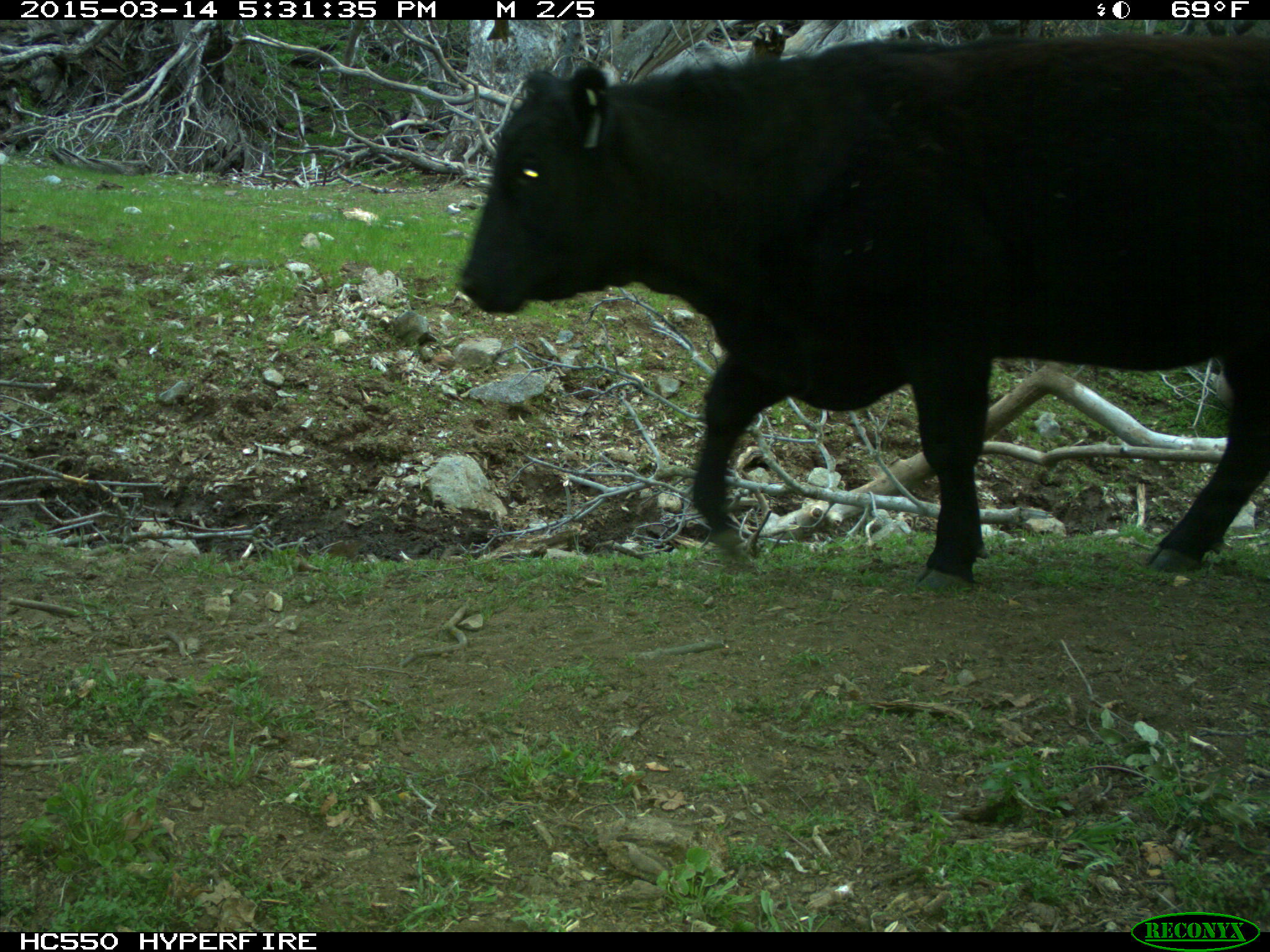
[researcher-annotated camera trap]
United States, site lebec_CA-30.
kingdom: Animalia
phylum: Chordata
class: Mammalia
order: Artiodactyla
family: Bovidae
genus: Bos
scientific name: Bos taurus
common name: domestic cow